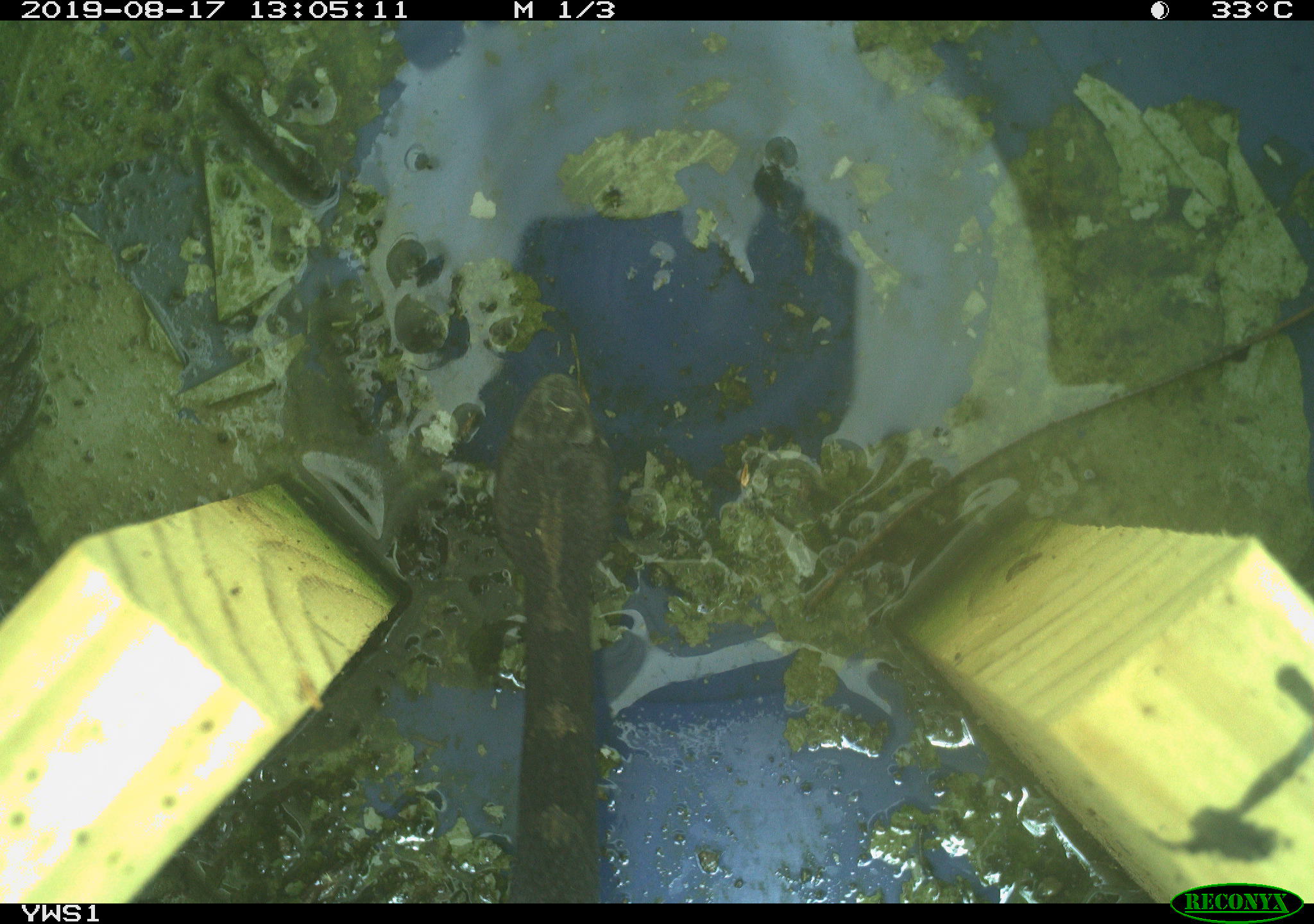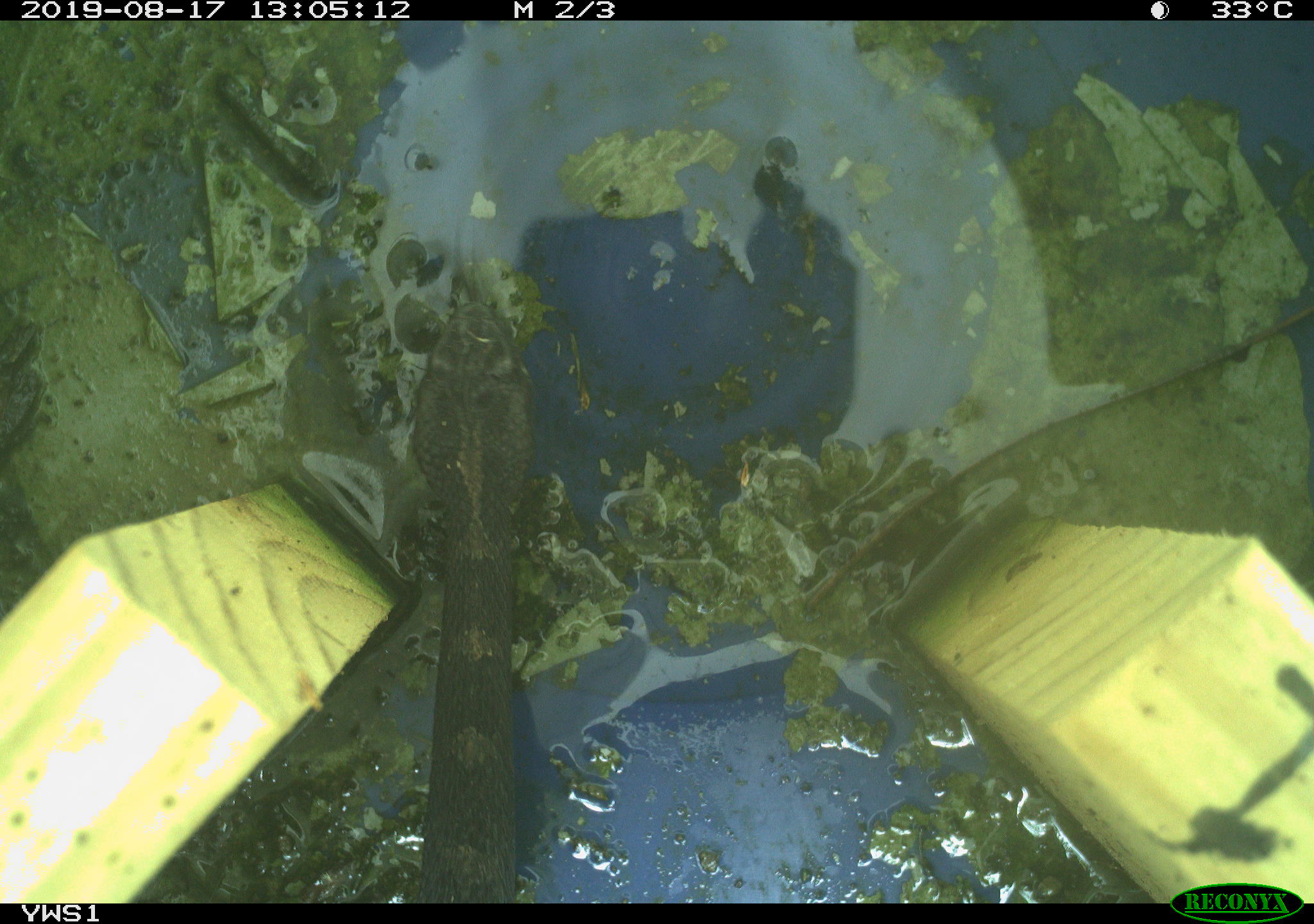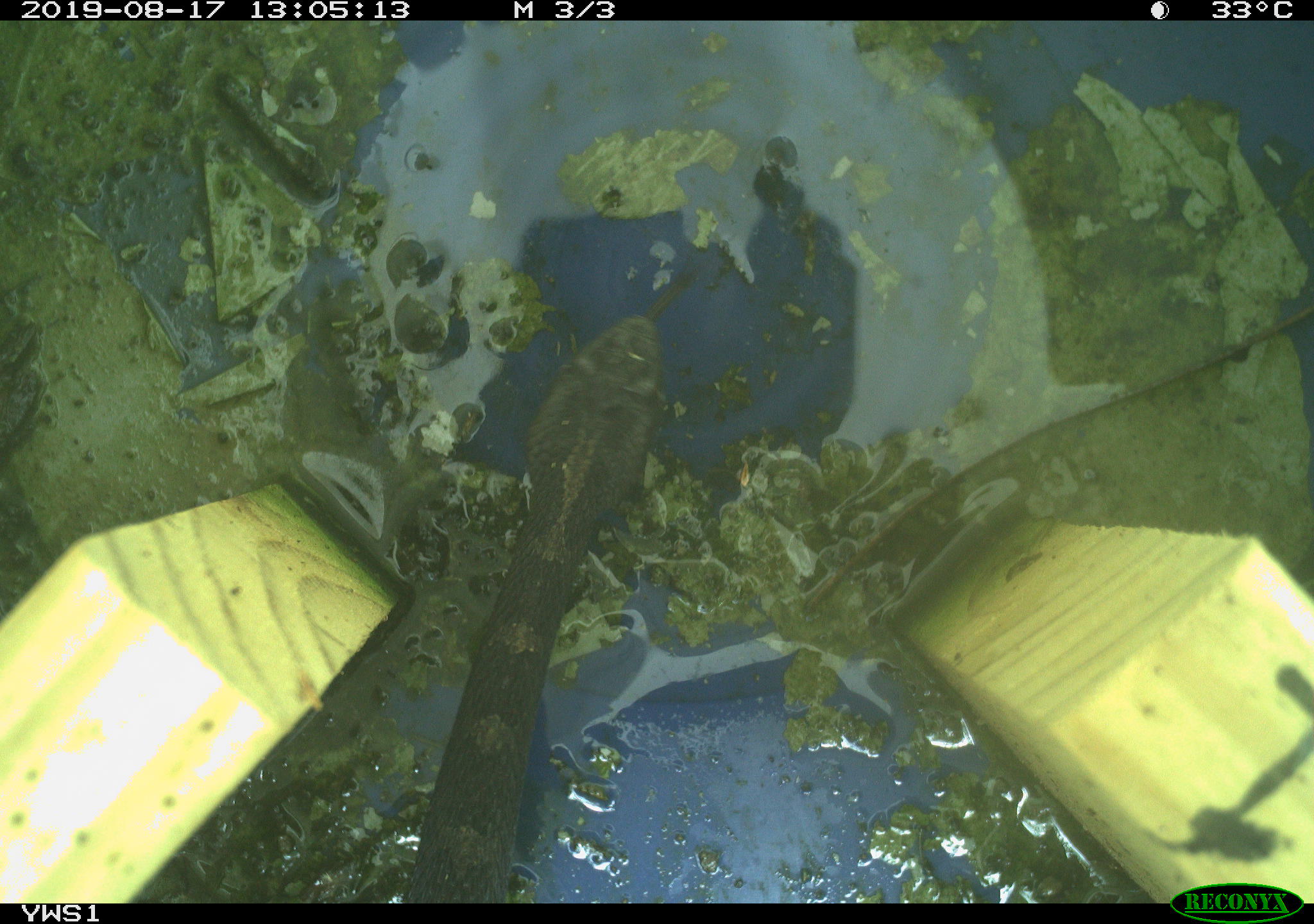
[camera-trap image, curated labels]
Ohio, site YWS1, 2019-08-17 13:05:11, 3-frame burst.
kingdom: Animalia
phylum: Chordata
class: Reptilia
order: Squamata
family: Viperidae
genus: Sistrurus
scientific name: Sistrurus catenatus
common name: eastern massasauga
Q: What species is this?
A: Eastern massasauga (Sistrurus catenatus).